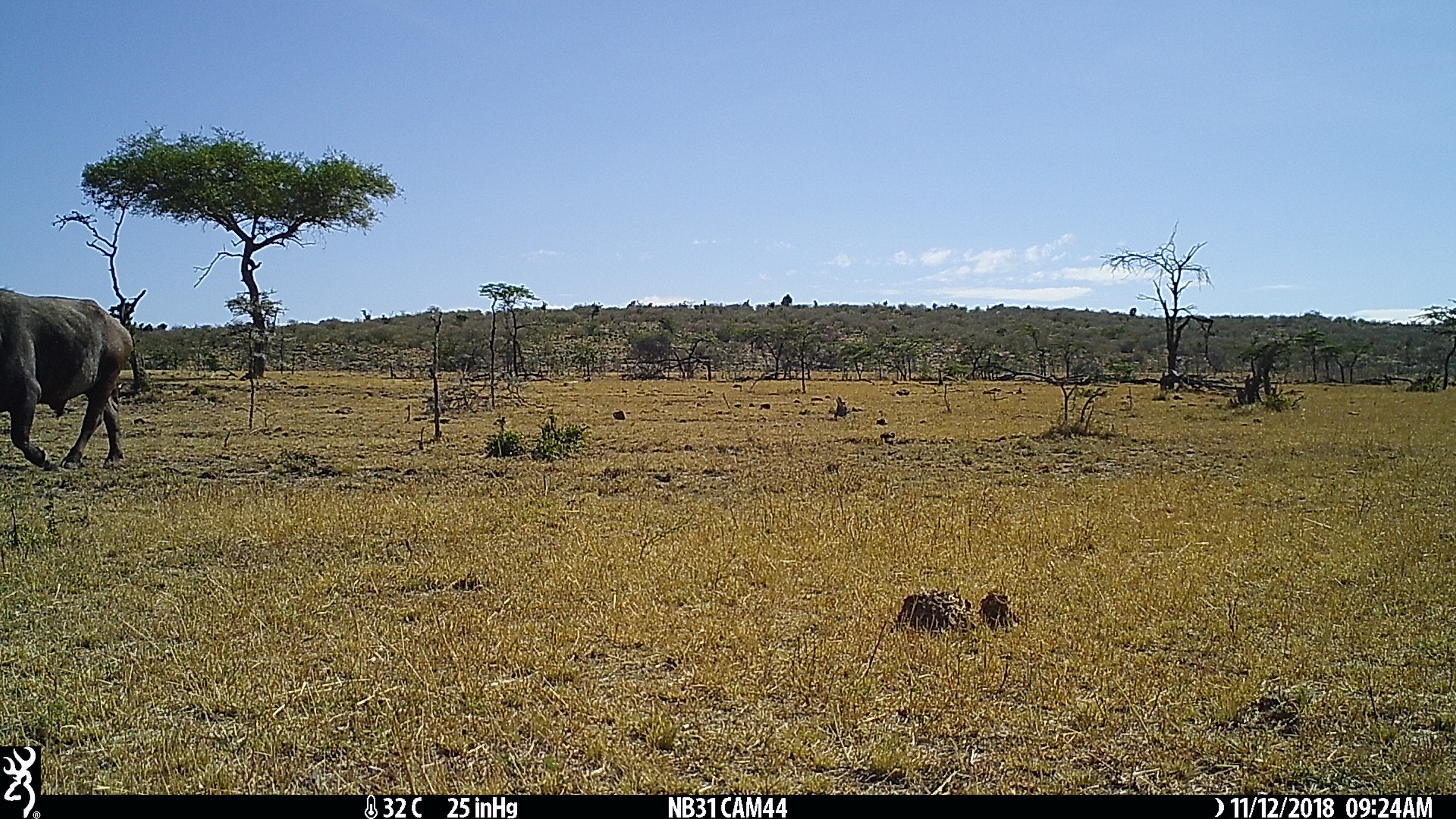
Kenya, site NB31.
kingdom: Animalia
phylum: Chordata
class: Mammalia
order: Artiodactyla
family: Bovidae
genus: Syncerus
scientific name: Syncerus caffer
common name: buffalo